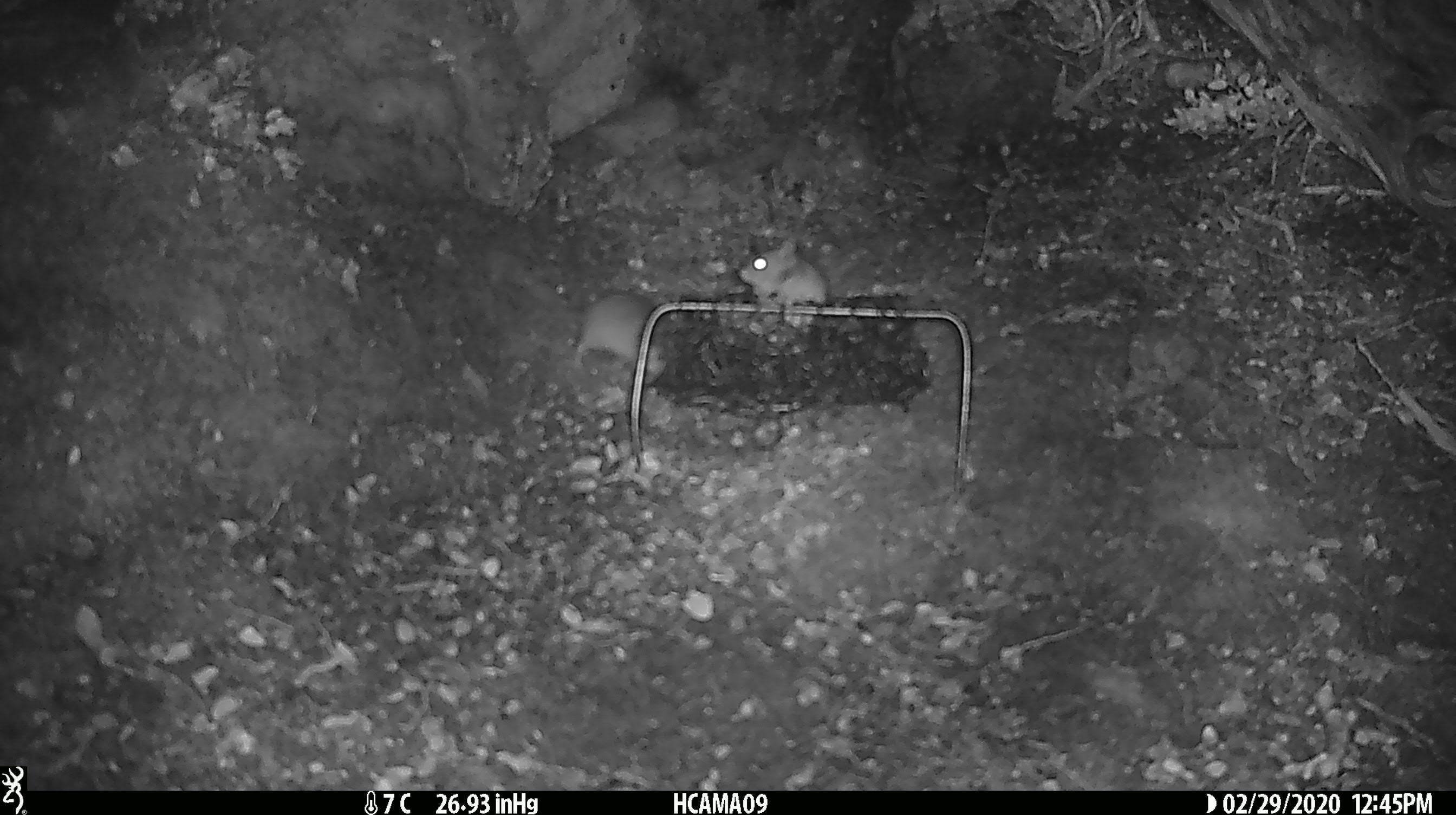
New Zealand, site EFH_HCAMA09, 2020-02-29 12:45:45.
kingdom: Animalia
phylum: Chordata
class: Mammalia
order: Rodentia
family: Muridae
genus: Mus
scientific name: Mus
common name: mouse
Mouse (Mus).